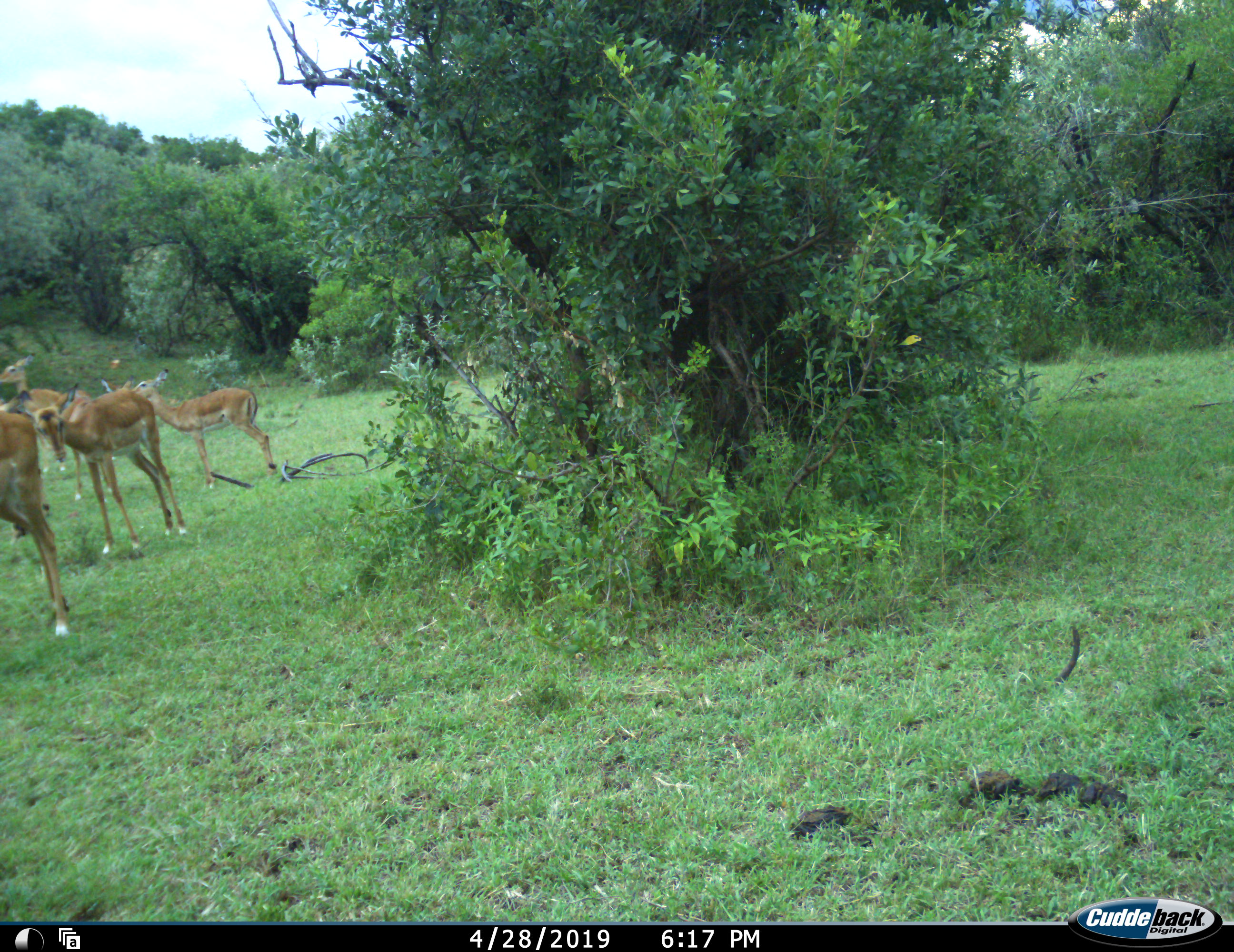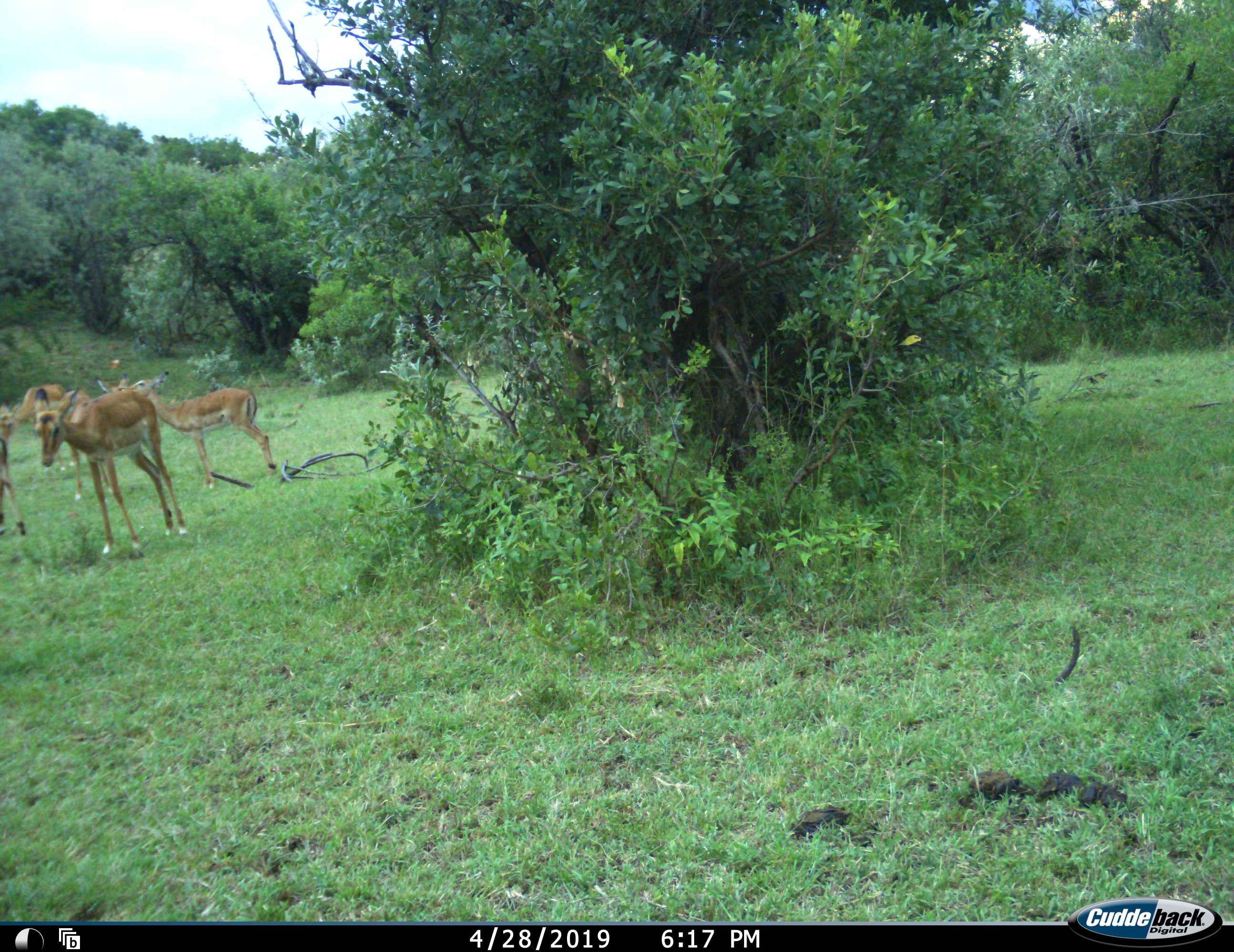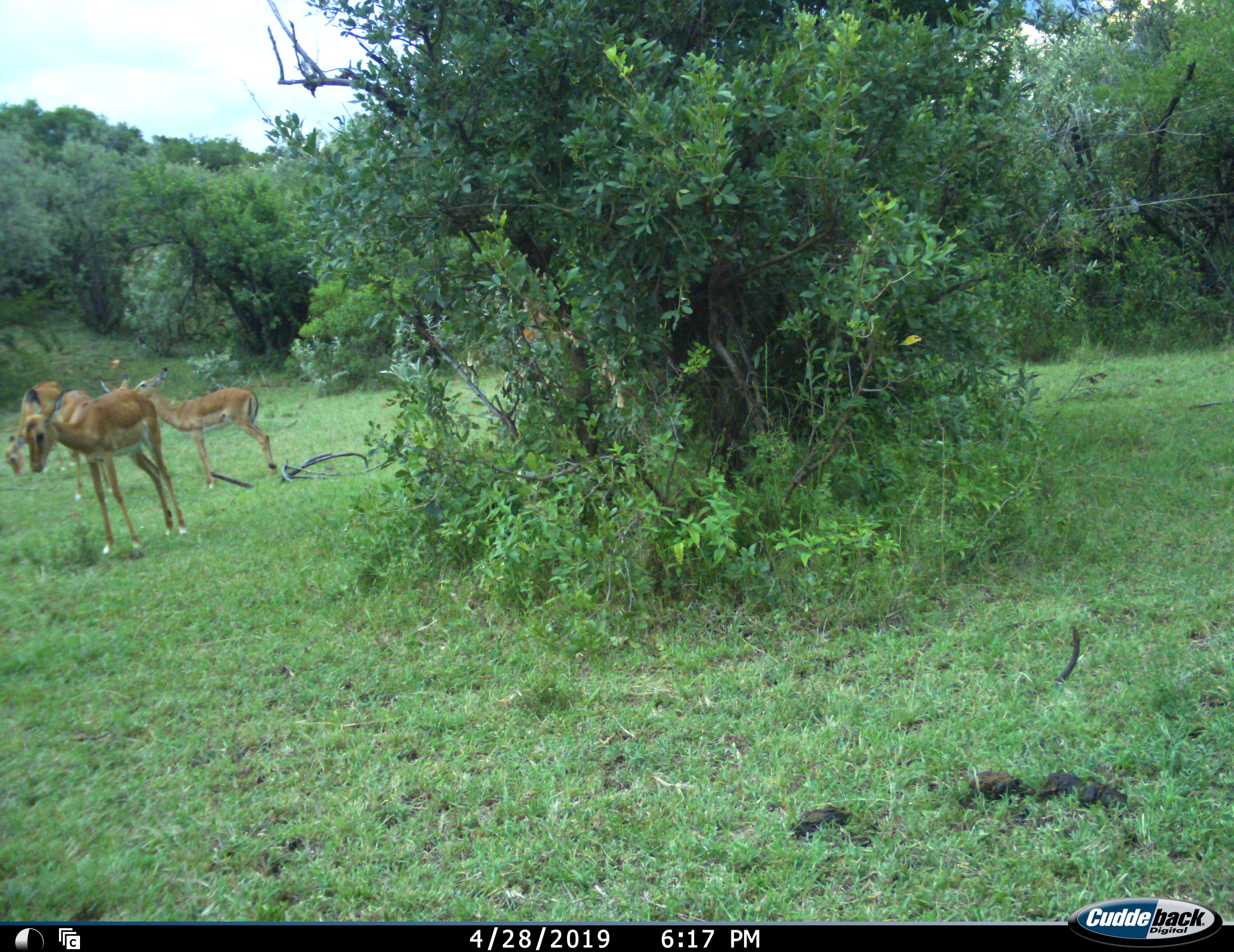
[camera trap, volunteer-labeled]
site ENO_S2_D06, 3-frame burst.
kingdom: Animalia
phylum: Chordata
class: Mammalia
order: Artiodactyla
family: Bovidae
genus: Aepyceros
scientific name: Aepyceros melampus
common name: impala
Impala (Aepyceros melampus), count 6. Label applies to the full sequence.